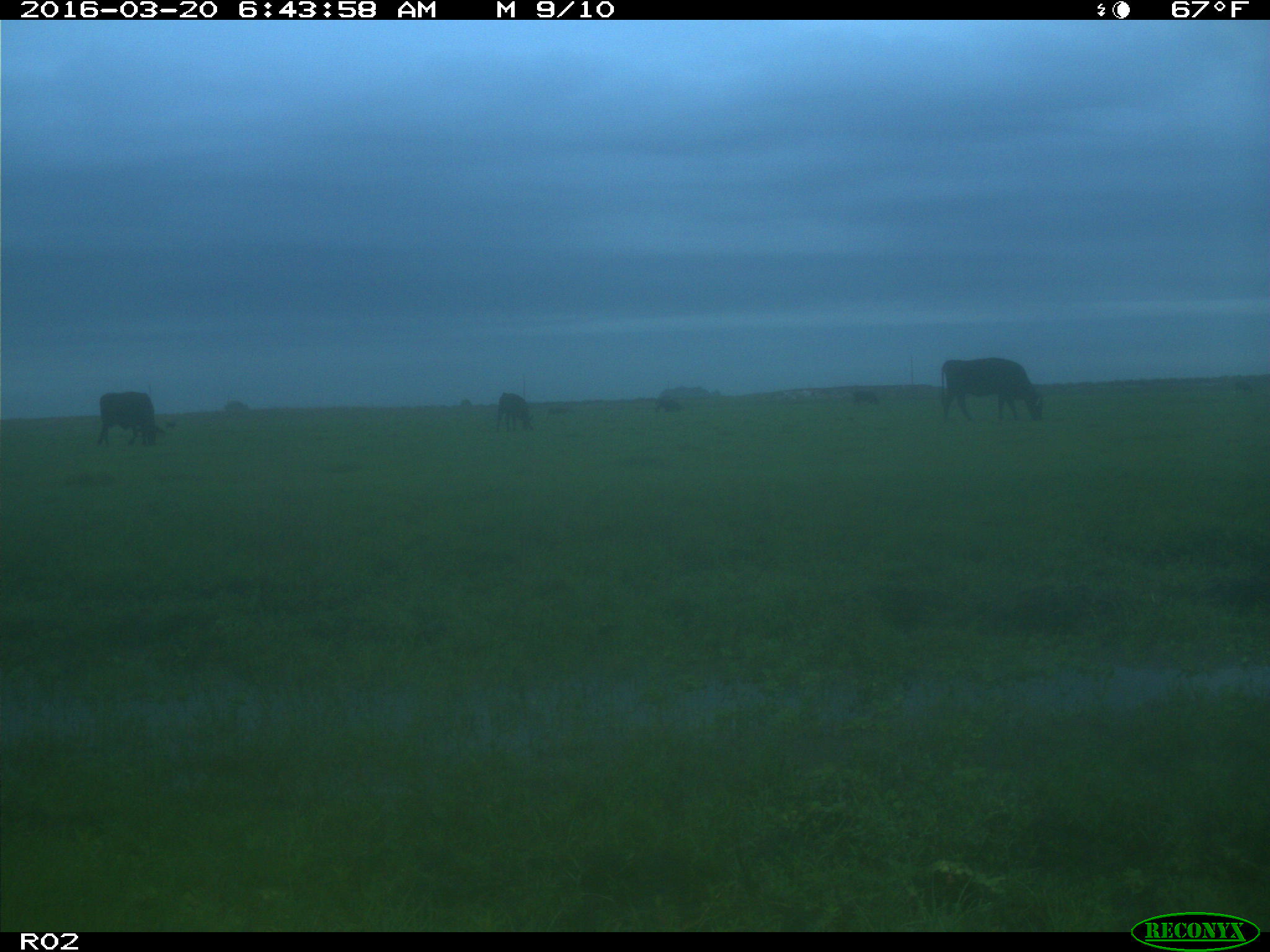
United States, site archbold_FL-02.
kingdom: Animalia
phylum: Chordata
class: Mammalia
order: Artiodactyla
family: Bovidae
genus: Bos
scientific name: Bos taurus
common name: domestic cow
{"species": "Bos taurus (domestic cow)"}